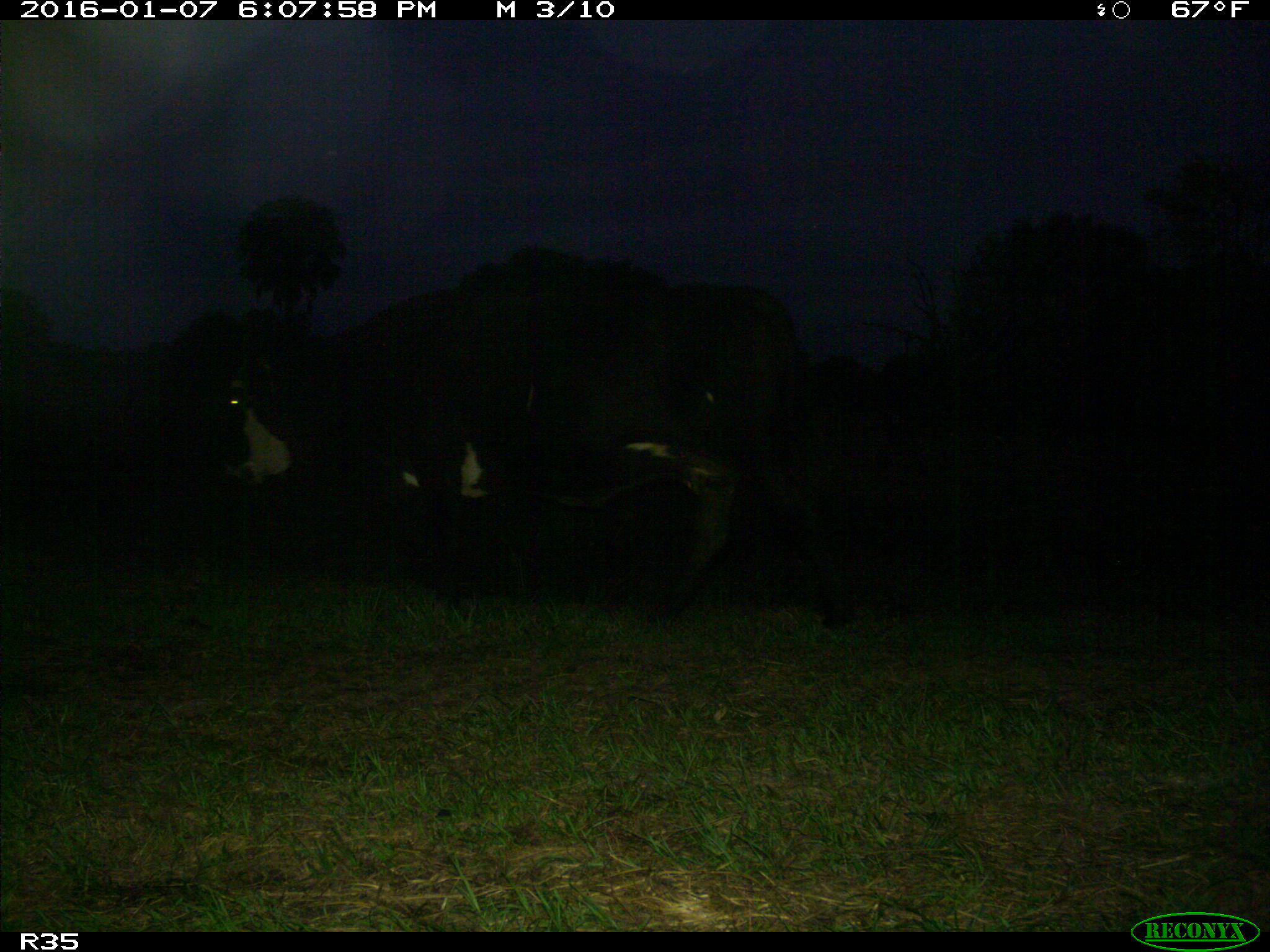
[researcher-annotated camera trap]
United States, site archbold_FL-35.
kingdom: Animalia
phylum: Chordata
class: Mammalia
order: Artiodactyla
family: Bovidae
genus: Bos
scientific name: Bos taurus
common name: domestic cow